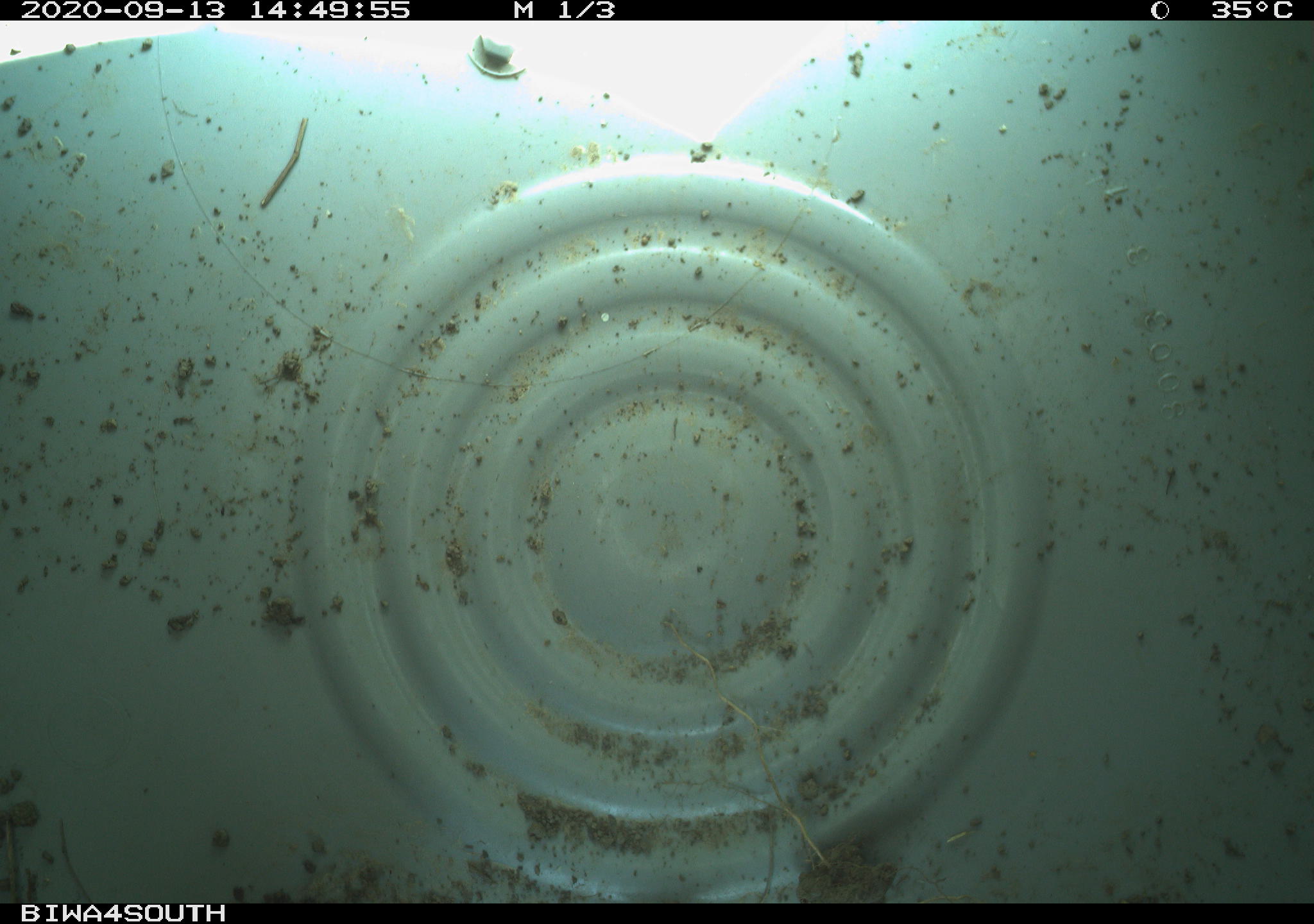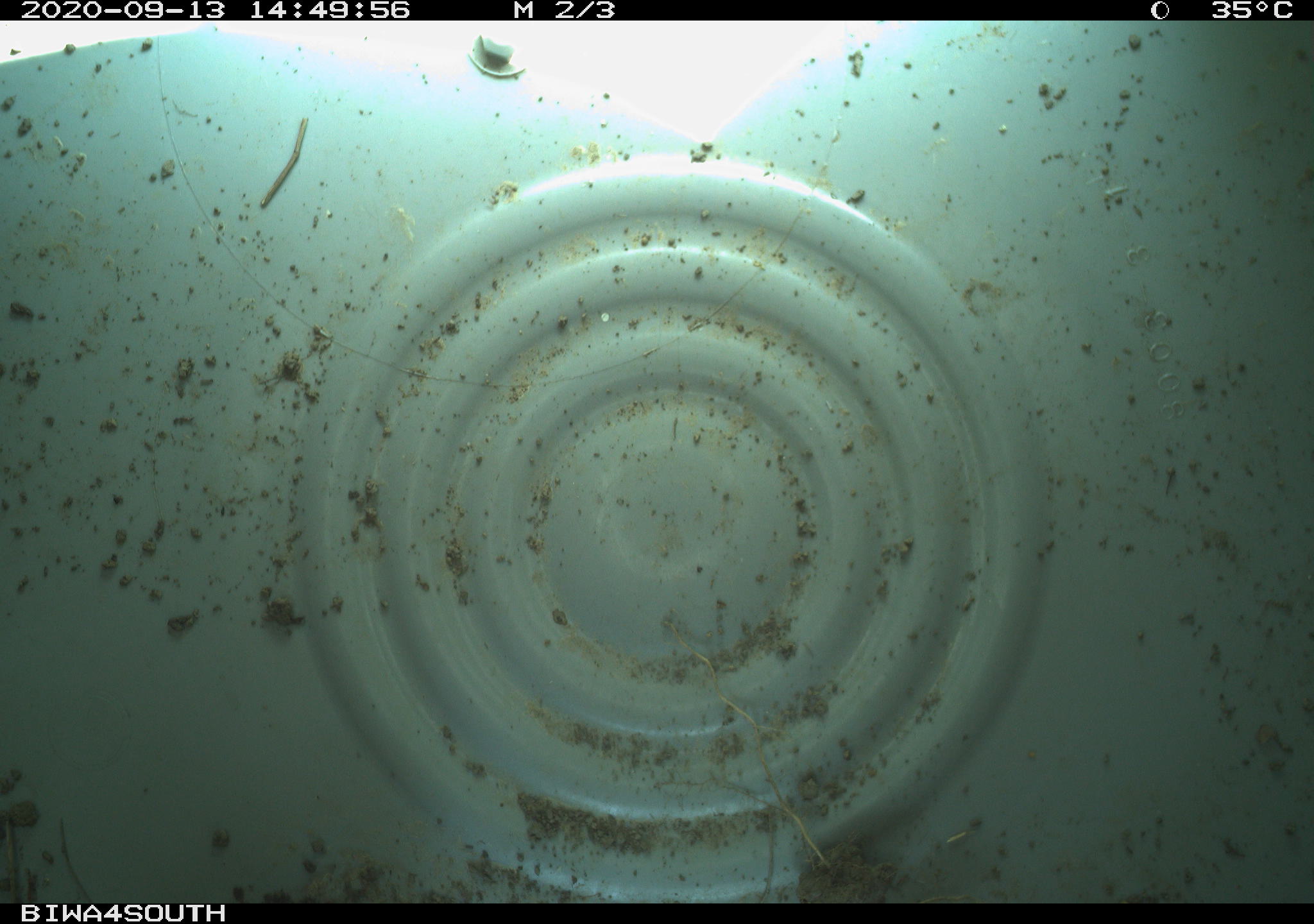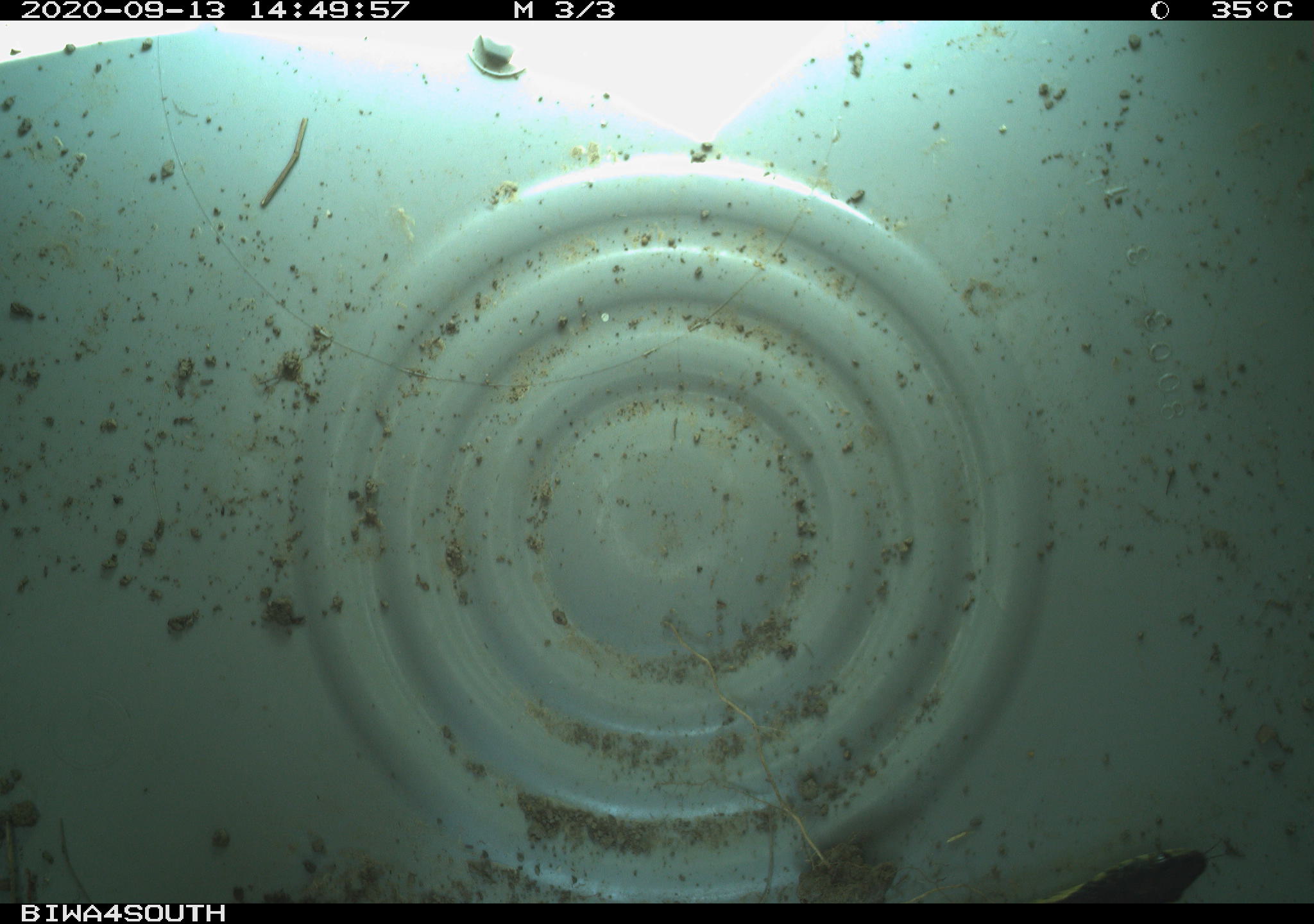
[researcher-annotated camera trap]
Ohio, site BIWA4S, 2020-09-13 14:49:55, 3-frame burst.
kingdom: Animalia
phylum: Chordata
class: Reptilia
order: Squamata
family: Colubridae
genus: Thamnophis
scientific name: Thamnophis sirtalis sirtalis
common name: eastern gartersnake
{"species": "eastern gartersnake (Thamnophis sirtalis sirtalis)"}